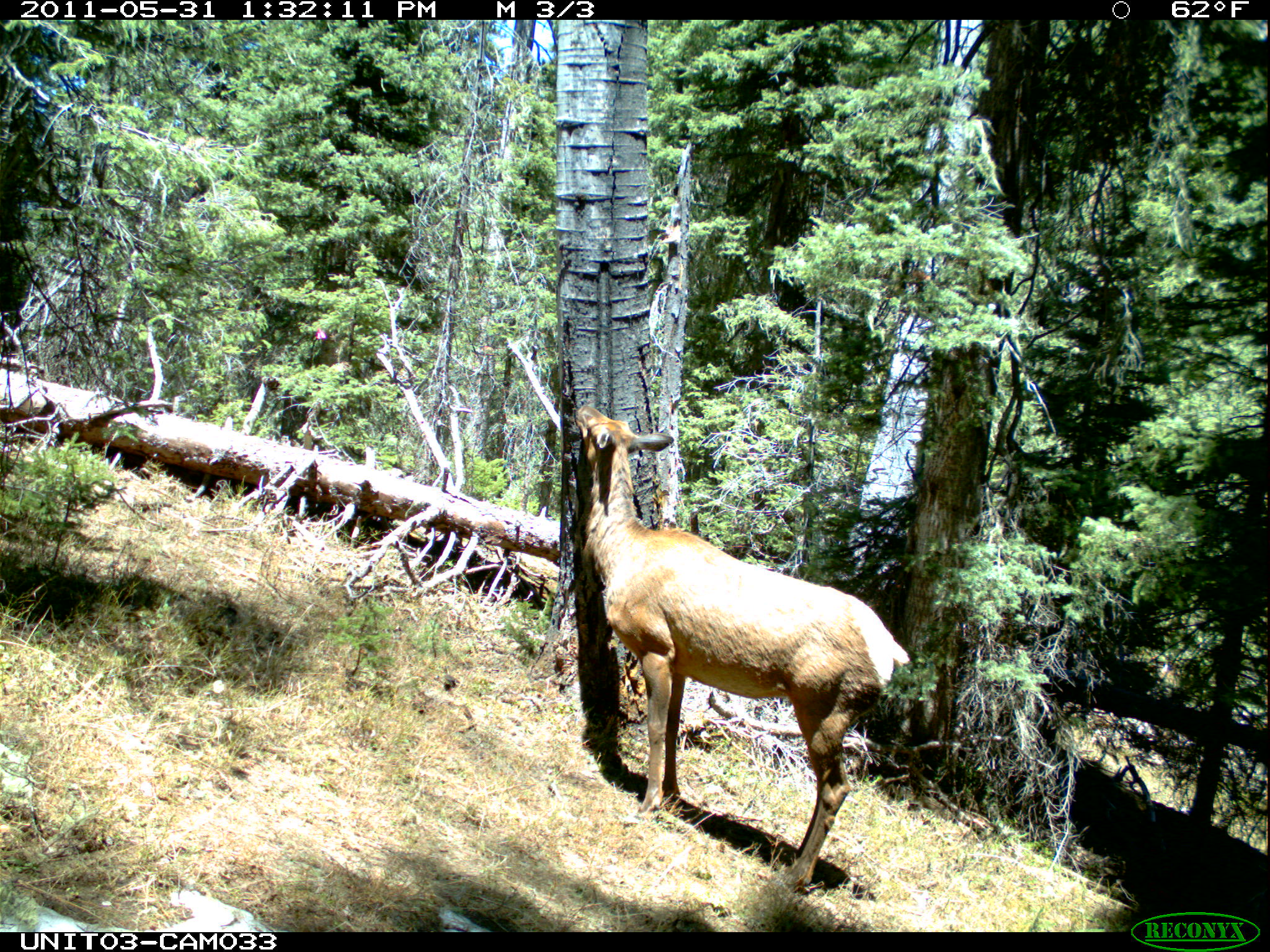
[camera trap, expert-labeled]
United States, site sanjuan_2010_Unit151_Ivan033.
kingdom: Animalia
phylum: Chordata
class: Mammalia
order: Artiodactyla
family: Cervidae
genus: Cervus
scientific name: Cervus elaphus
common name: red deer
Cervus elaphus (red deer).